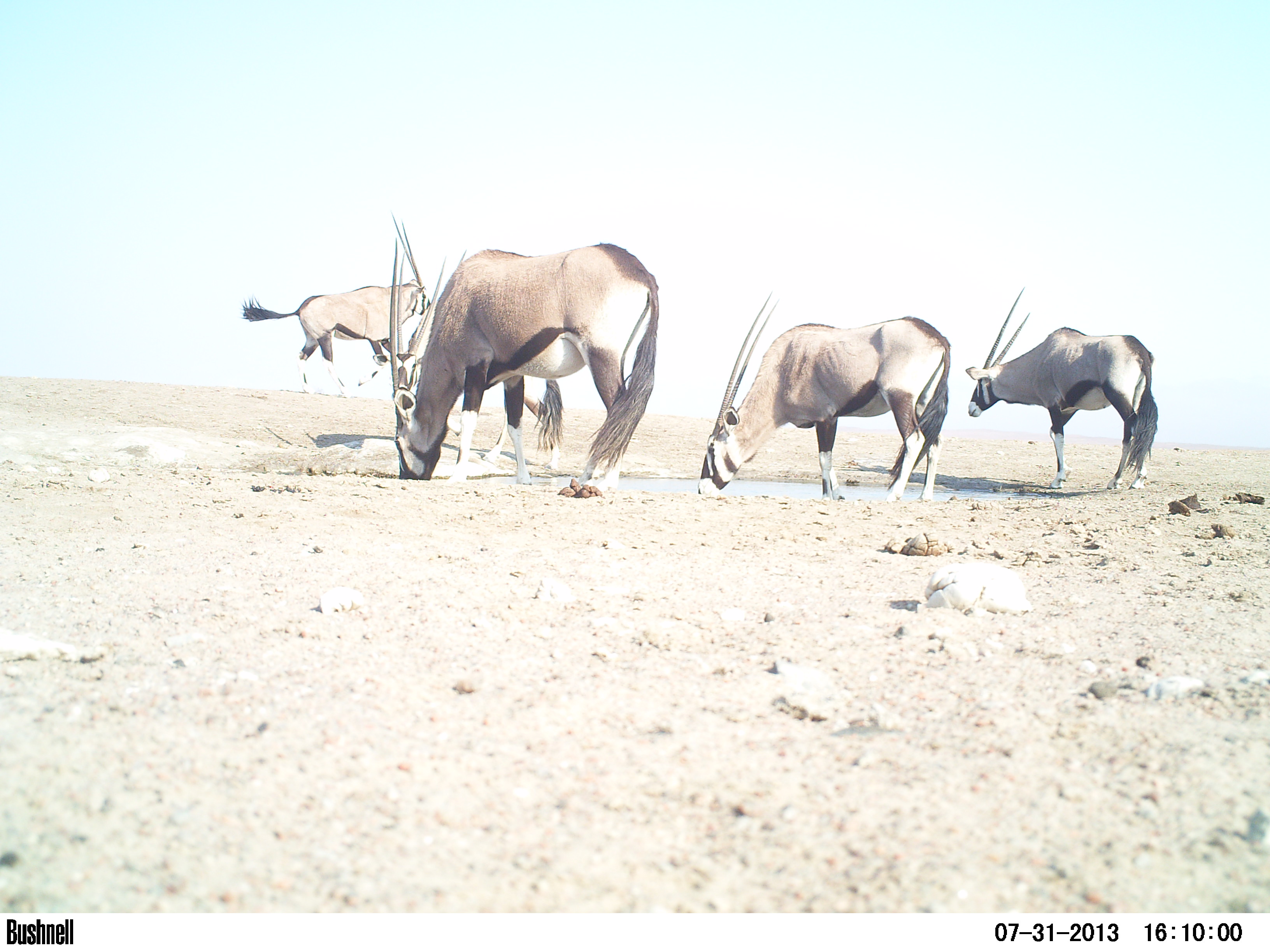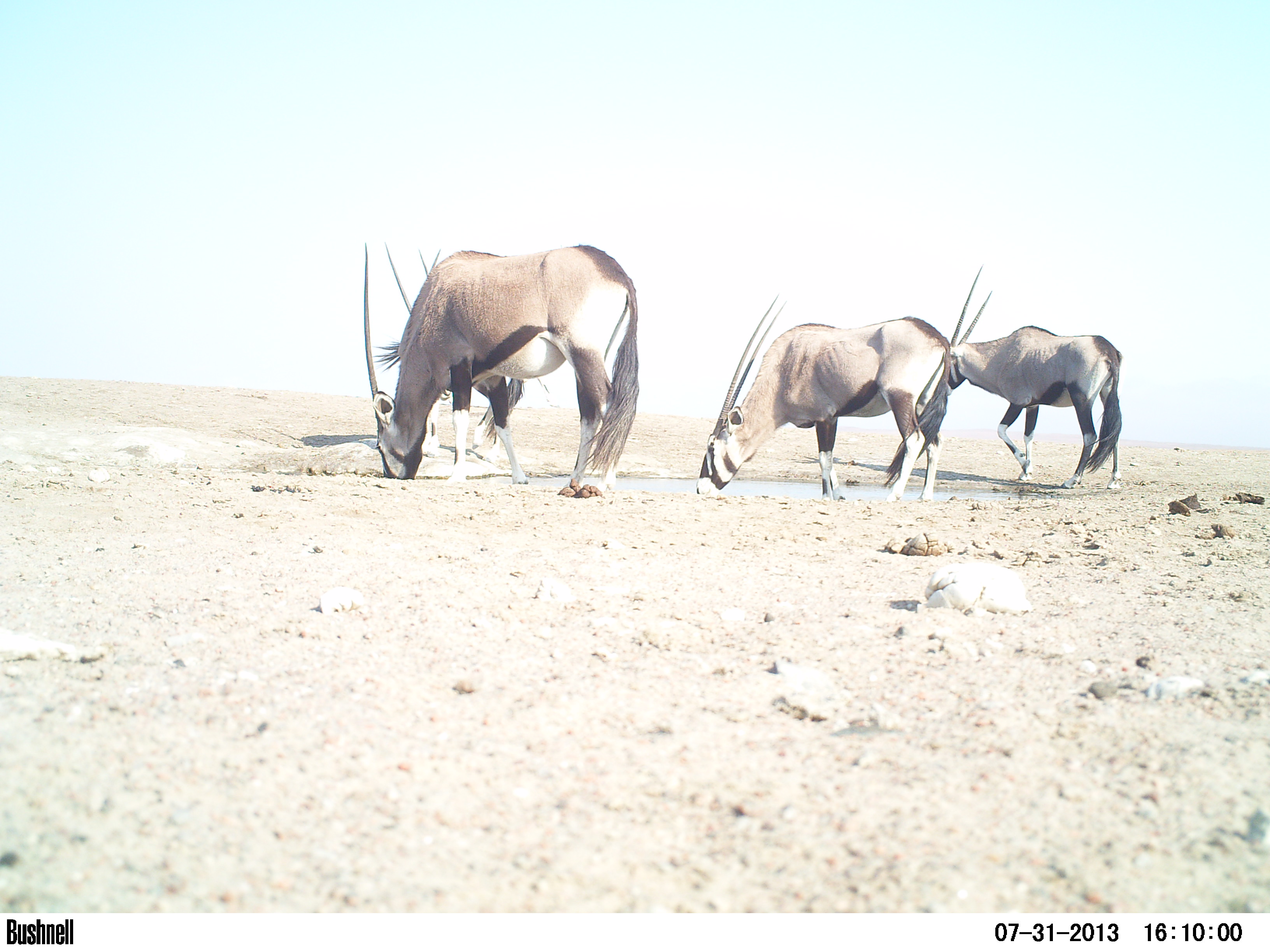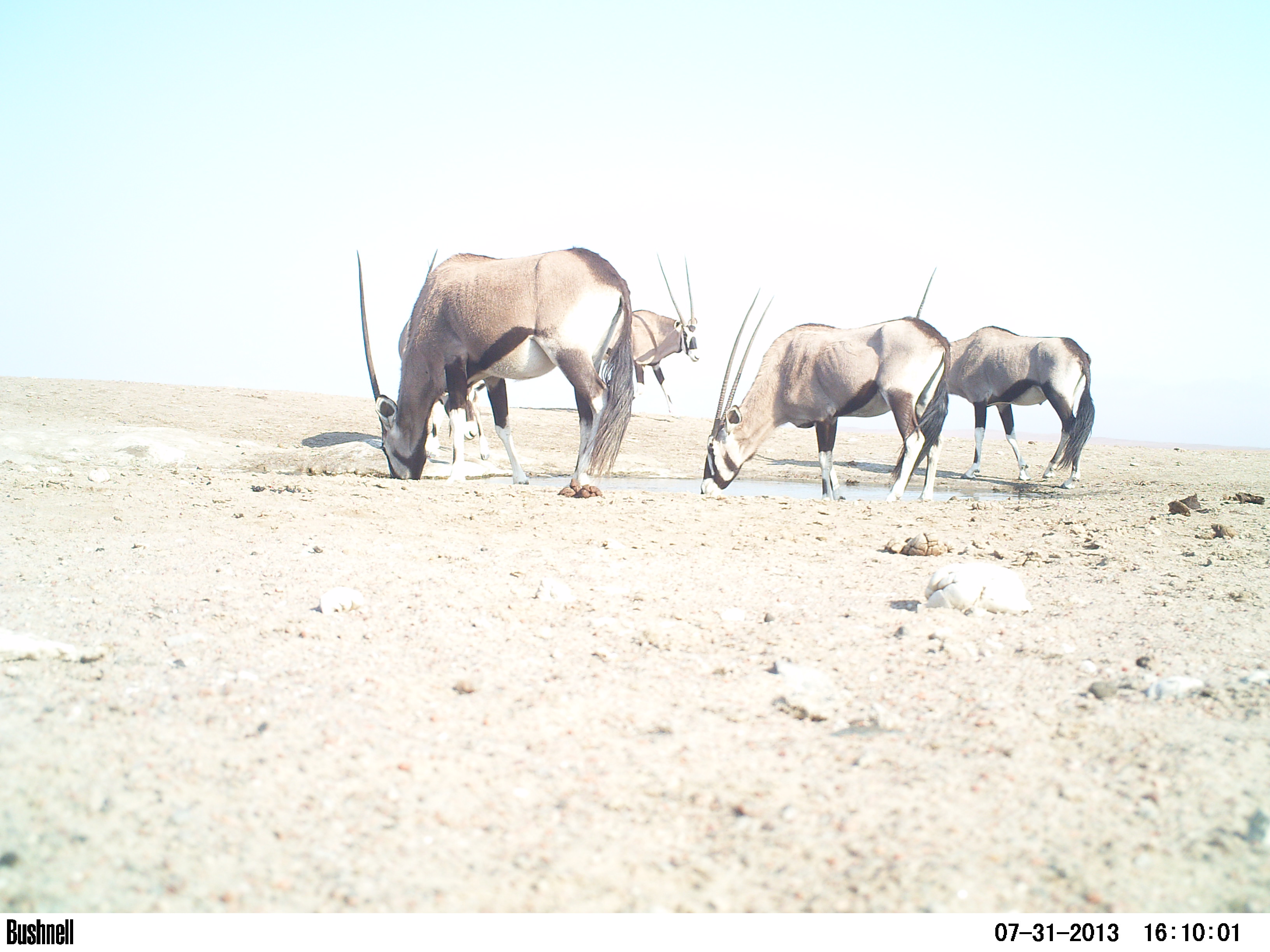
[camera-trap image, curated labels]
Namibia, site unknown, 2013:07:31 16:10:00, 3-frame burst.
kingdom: Animalia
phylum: Chordata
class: Mammalia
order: Artiodactyla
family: Bovidae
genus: Oryx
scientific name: Oryx gazella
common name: gemsbok